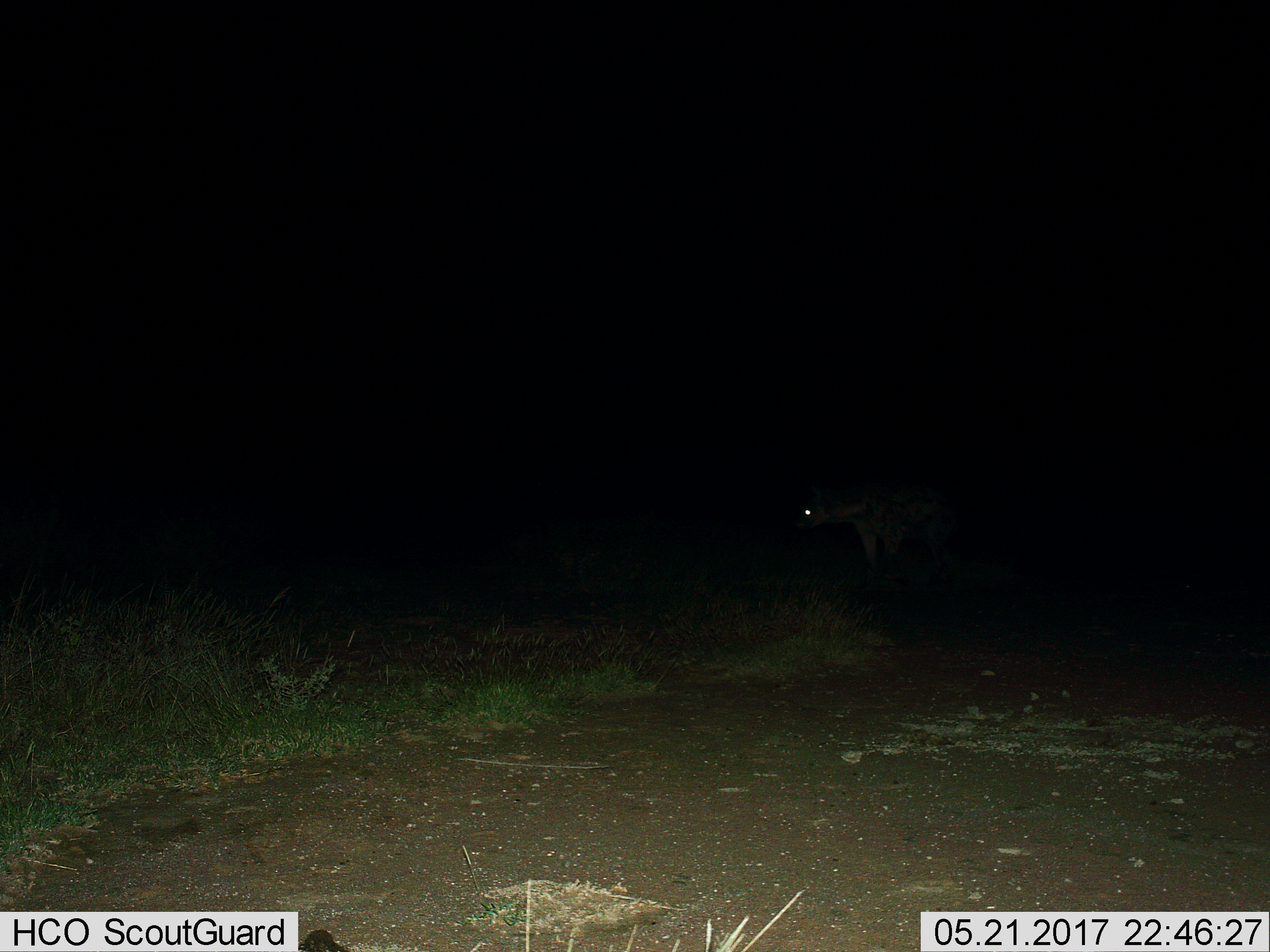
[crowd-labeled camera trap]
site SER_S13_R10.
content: unidentified animal